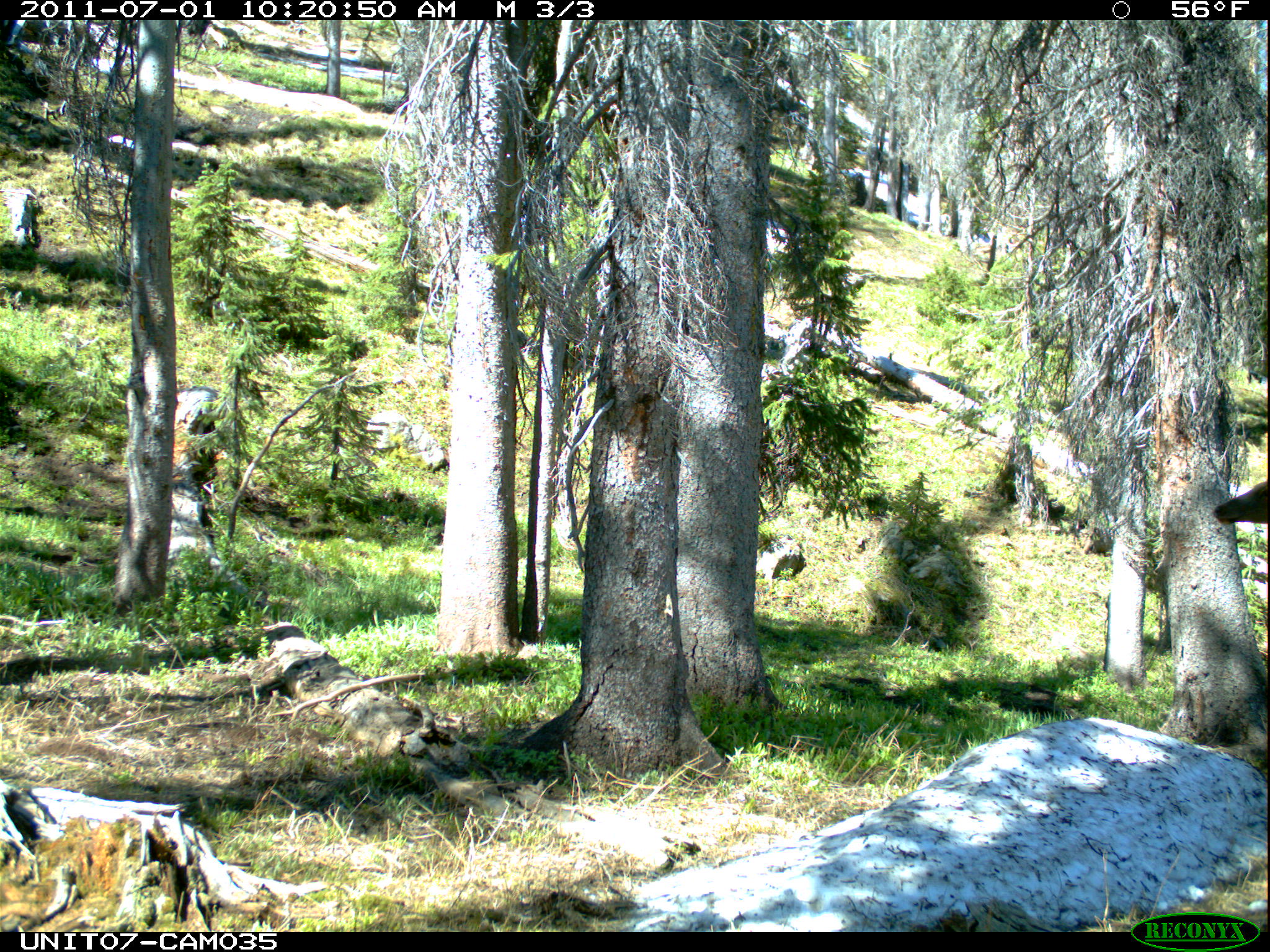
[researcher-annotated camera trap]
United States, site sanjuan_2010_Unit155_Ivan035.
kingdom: Animalia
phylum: Chordata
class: Mammalia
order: Artiodactyla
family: Cervidae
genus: Cervus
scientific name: Cervus elaphus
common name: red deer